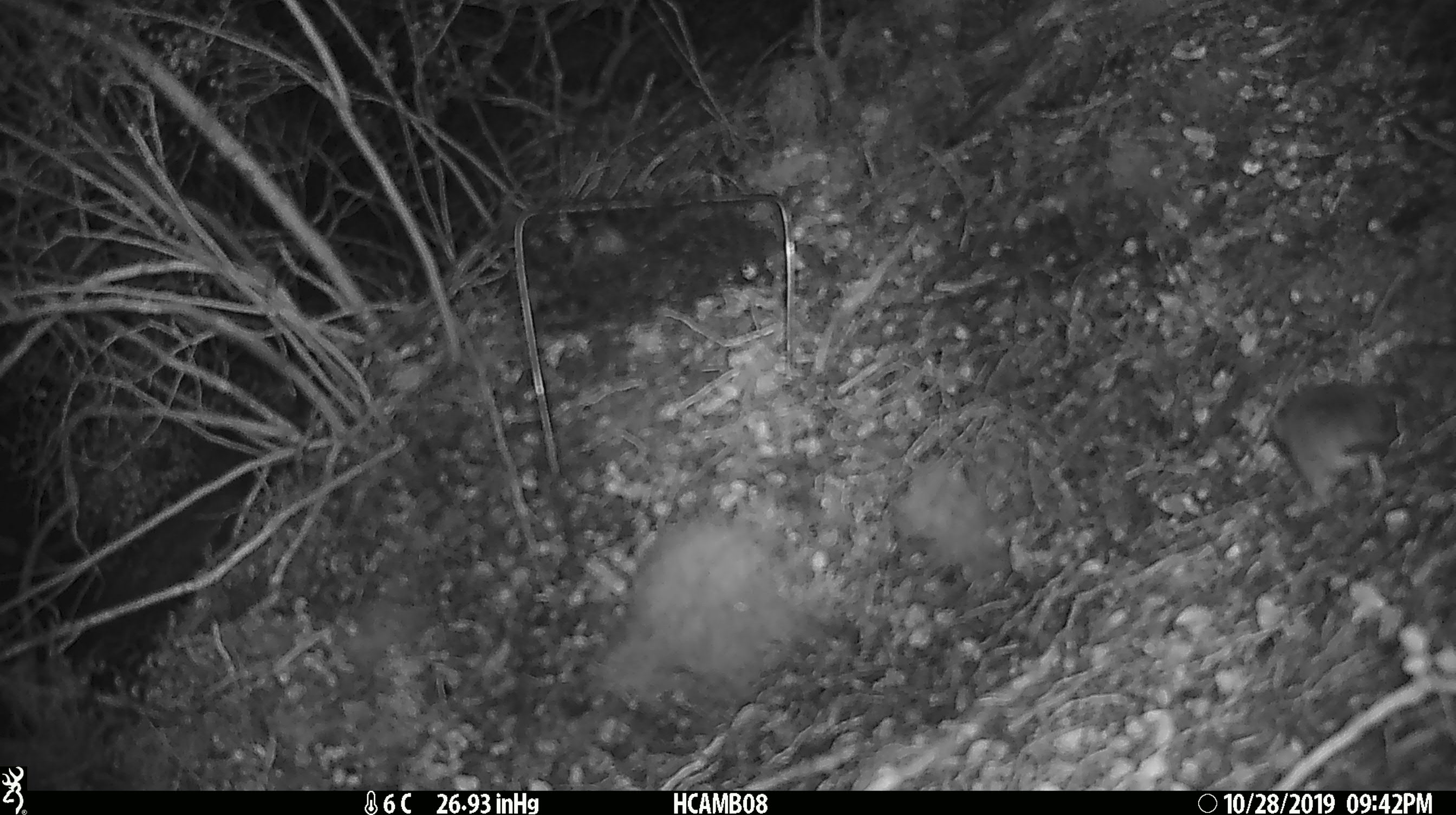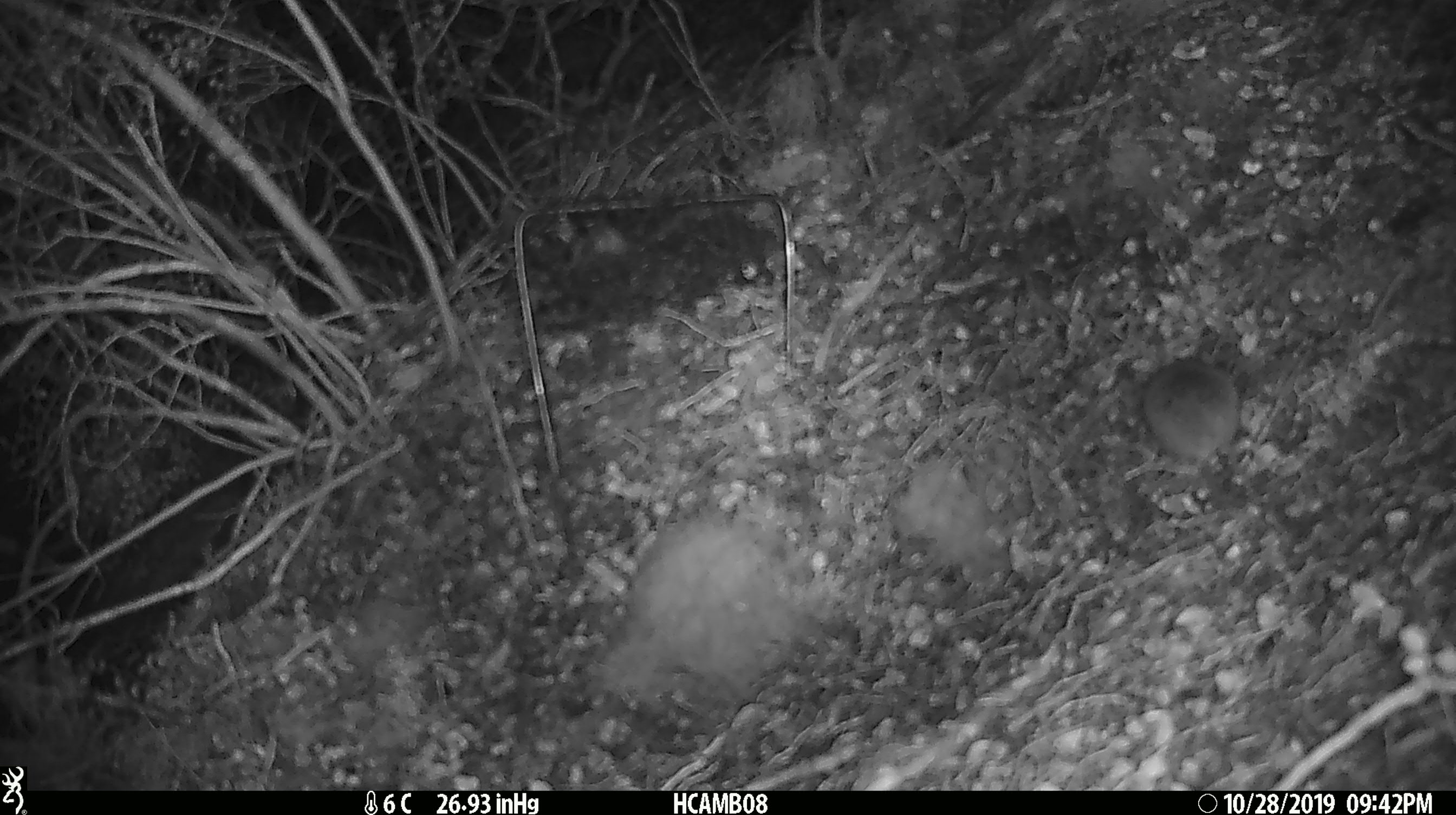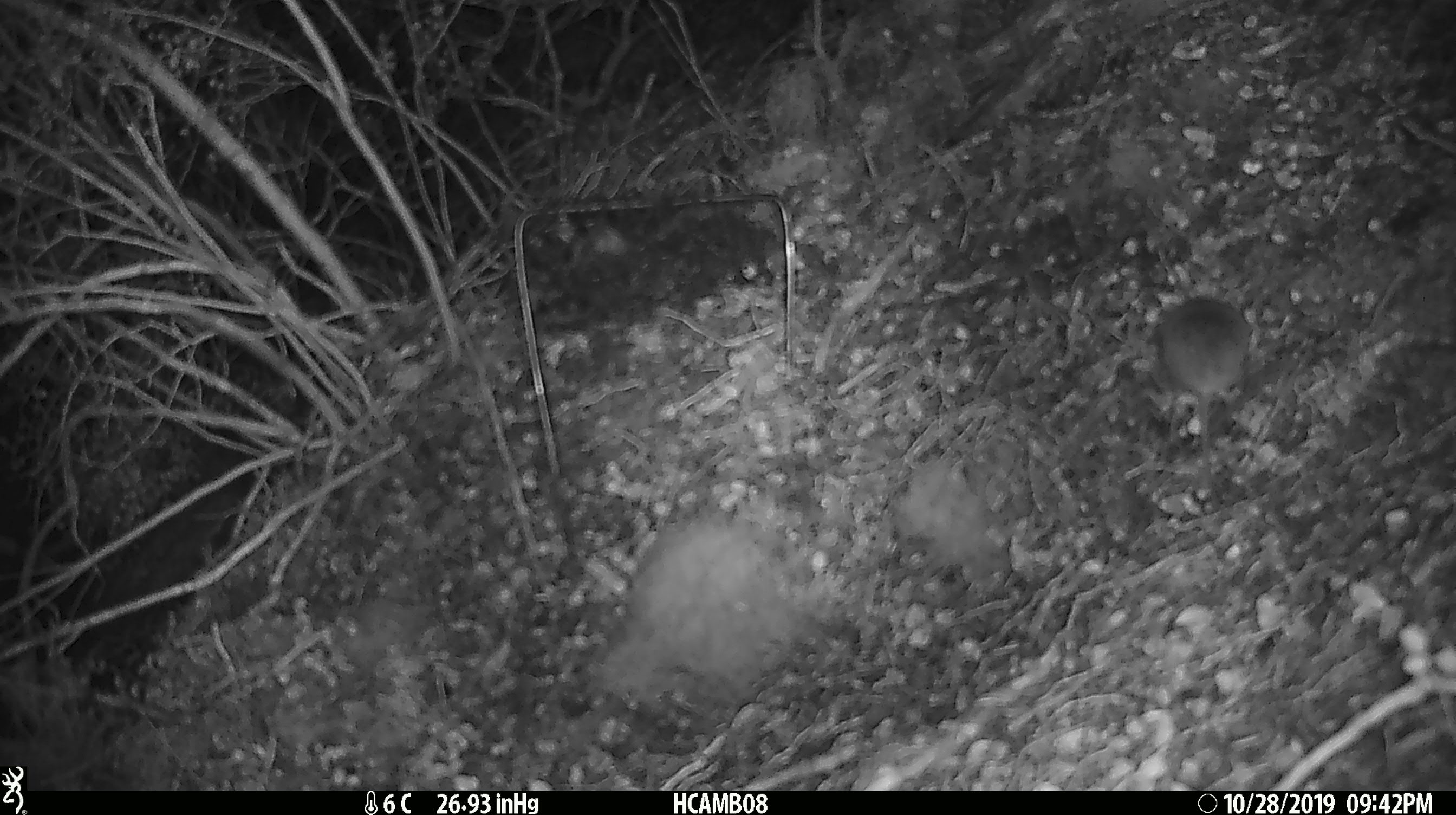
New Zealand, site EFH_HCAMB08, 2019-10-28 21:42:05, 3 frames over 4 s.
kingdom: Animalia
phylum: Chordata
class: Mammalia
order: Rodentia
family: Muridae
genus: Mus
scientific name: Mus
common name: mouse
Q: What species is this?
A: Mouse (Mus).